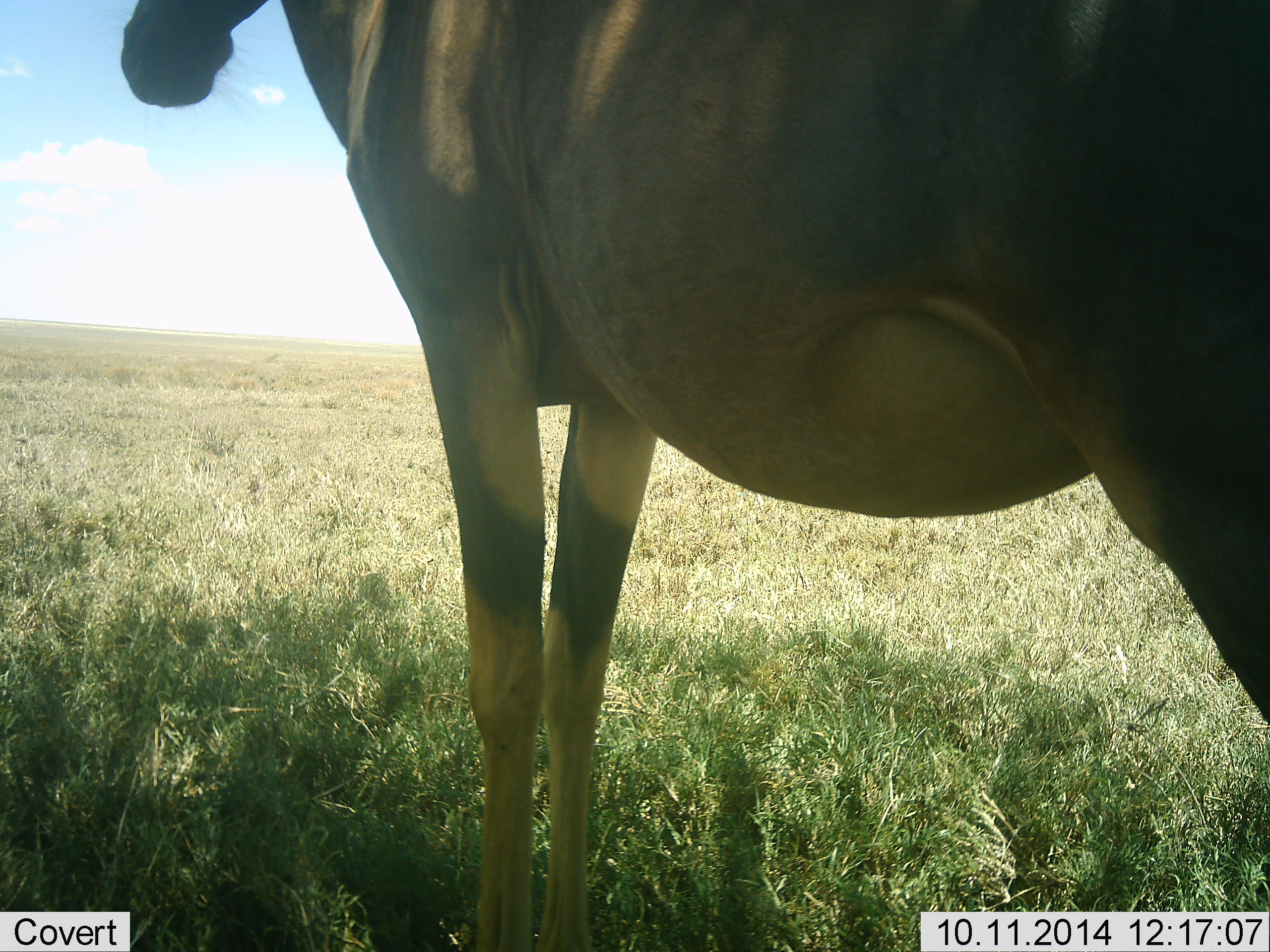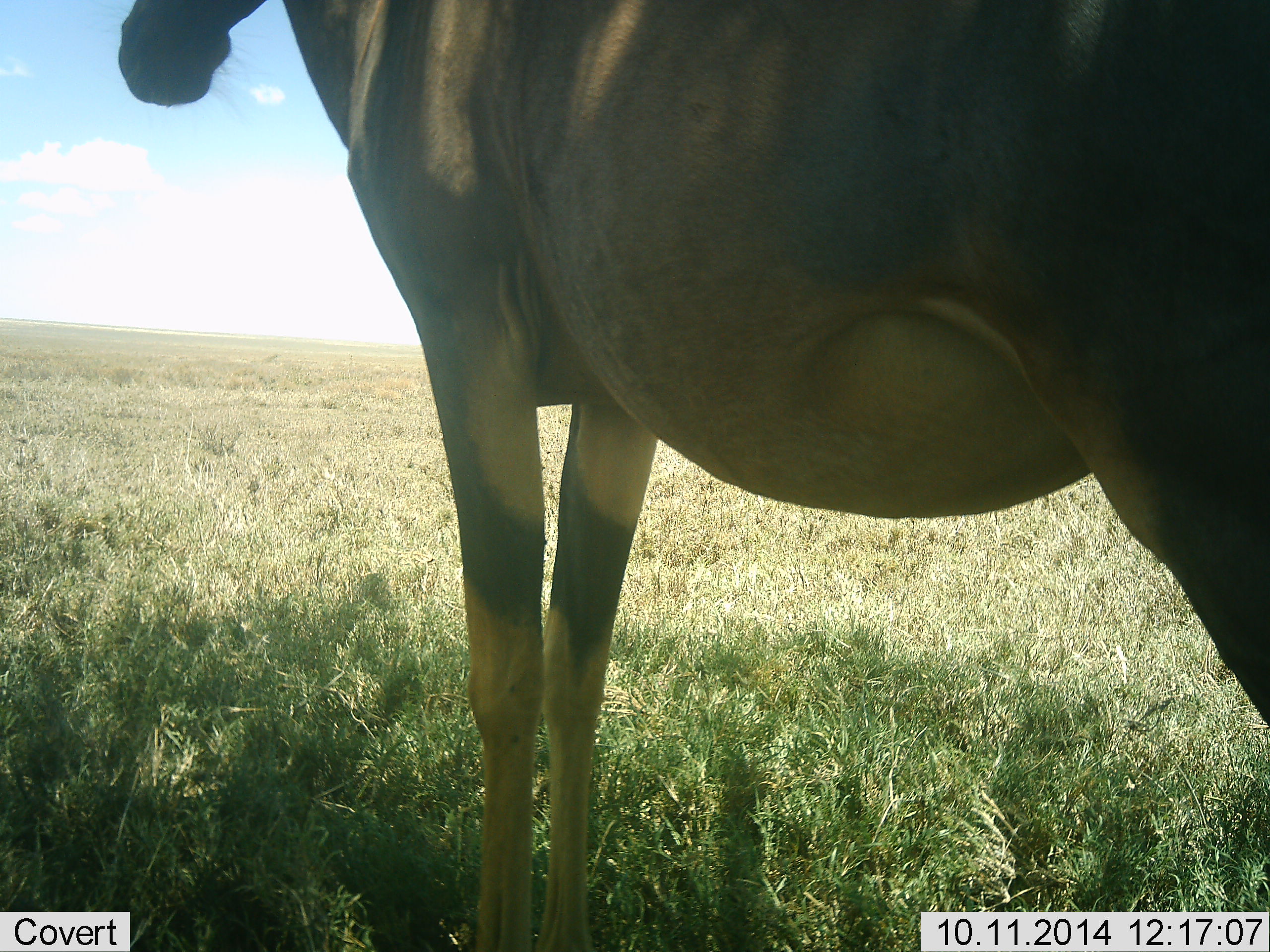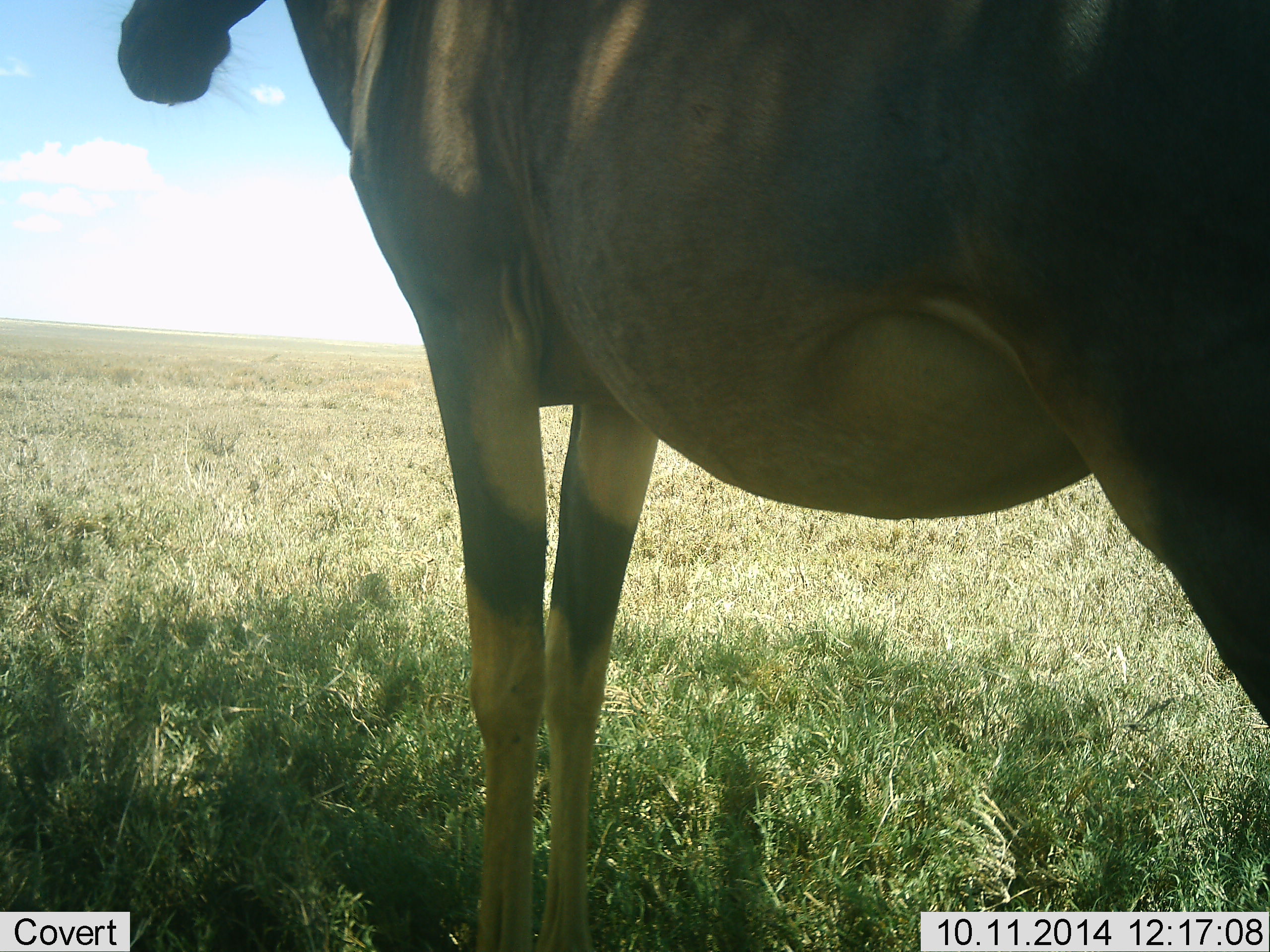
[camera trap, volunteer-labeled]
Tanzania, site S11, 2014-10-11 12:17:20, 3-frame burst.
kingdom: Animalia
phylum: Chordata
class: Mammalia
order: Artiodactyla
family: Bovidae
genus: Damaliscus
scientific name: Damaliscus lunatus jimela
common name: topi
Topi (Damaliscus lunatus jimela), count 1. Behavior (volunteer vote fractions): standing 100%, resting 0%, moving 0%, interacting 0%. Young present (vote fraction): 0%. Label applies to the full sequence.